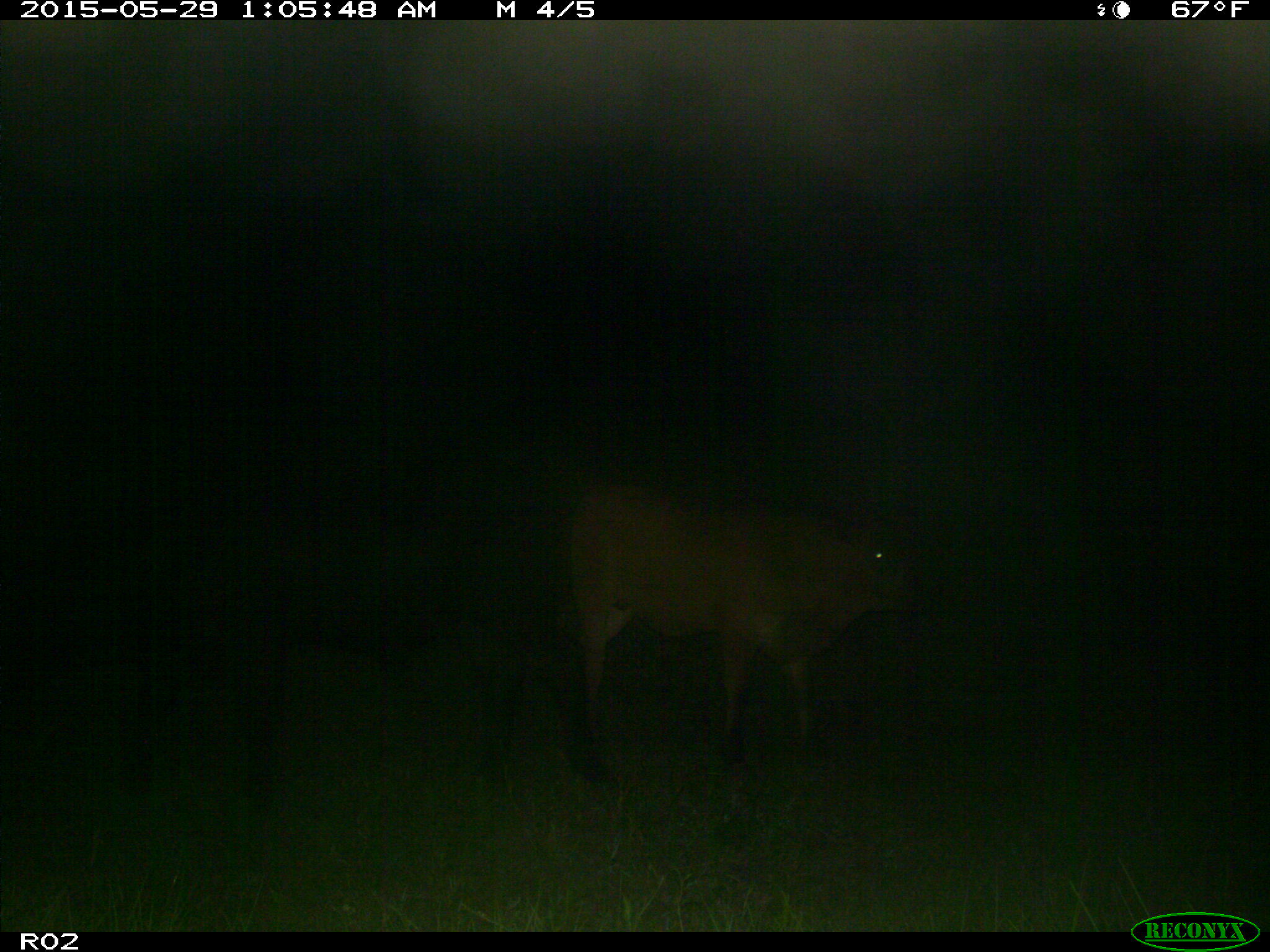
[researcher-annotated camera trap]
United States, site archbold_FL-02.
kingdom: Animalia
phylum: Chordata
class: Mammalia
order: Artiodactyla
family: Bovidae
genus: Bos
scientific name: Bos taurus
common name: domestic cow